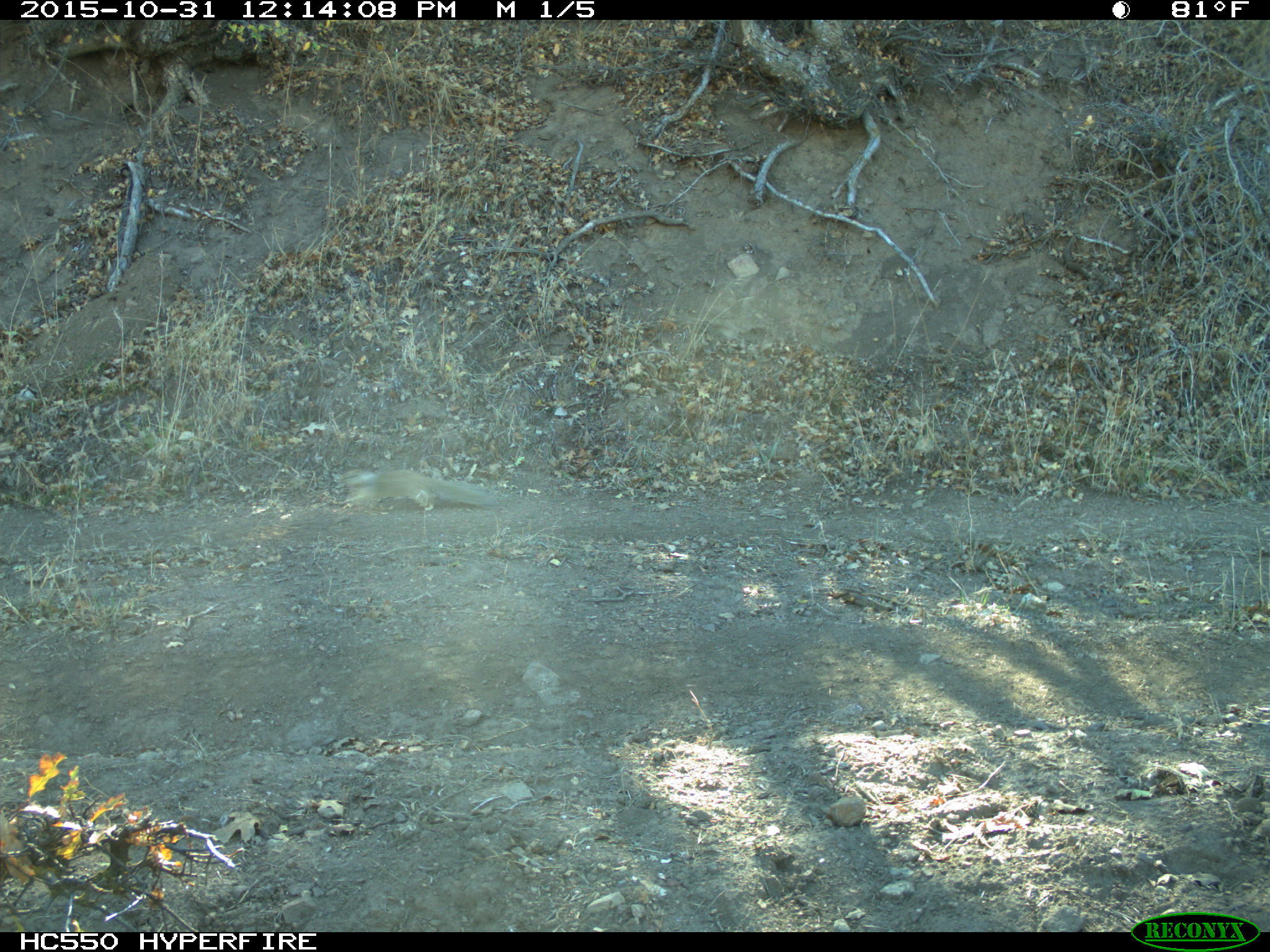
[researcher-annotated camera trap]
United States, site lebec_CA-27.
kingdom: Animalia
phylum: Chordata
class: Mammalia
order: Rodentia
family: Sciuridae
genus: Otospermophilus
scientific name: Otospermophilus beecheyi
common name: california ground squirrel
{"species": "Otospermophilus beecheyi (california ground squirrel)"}